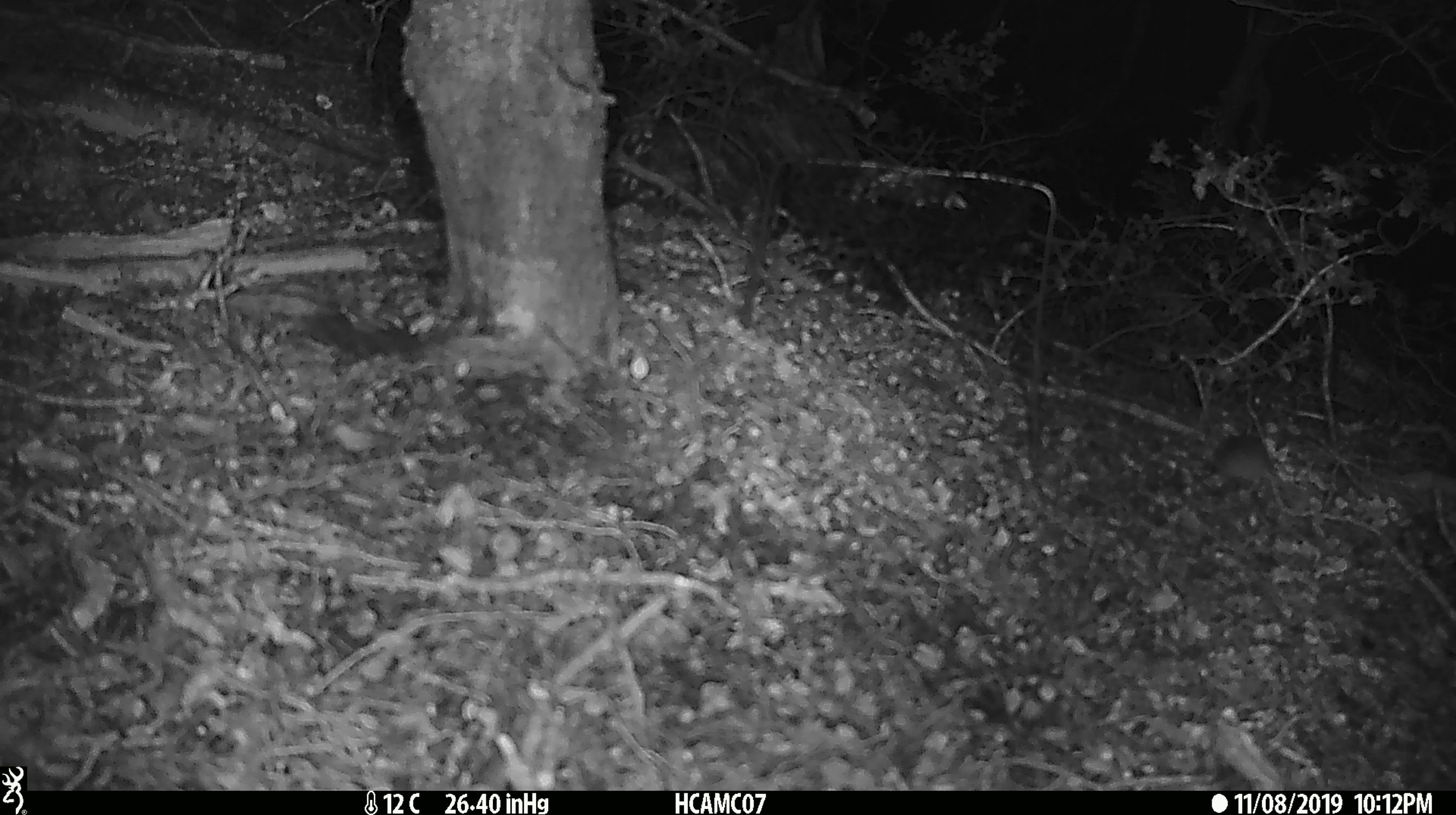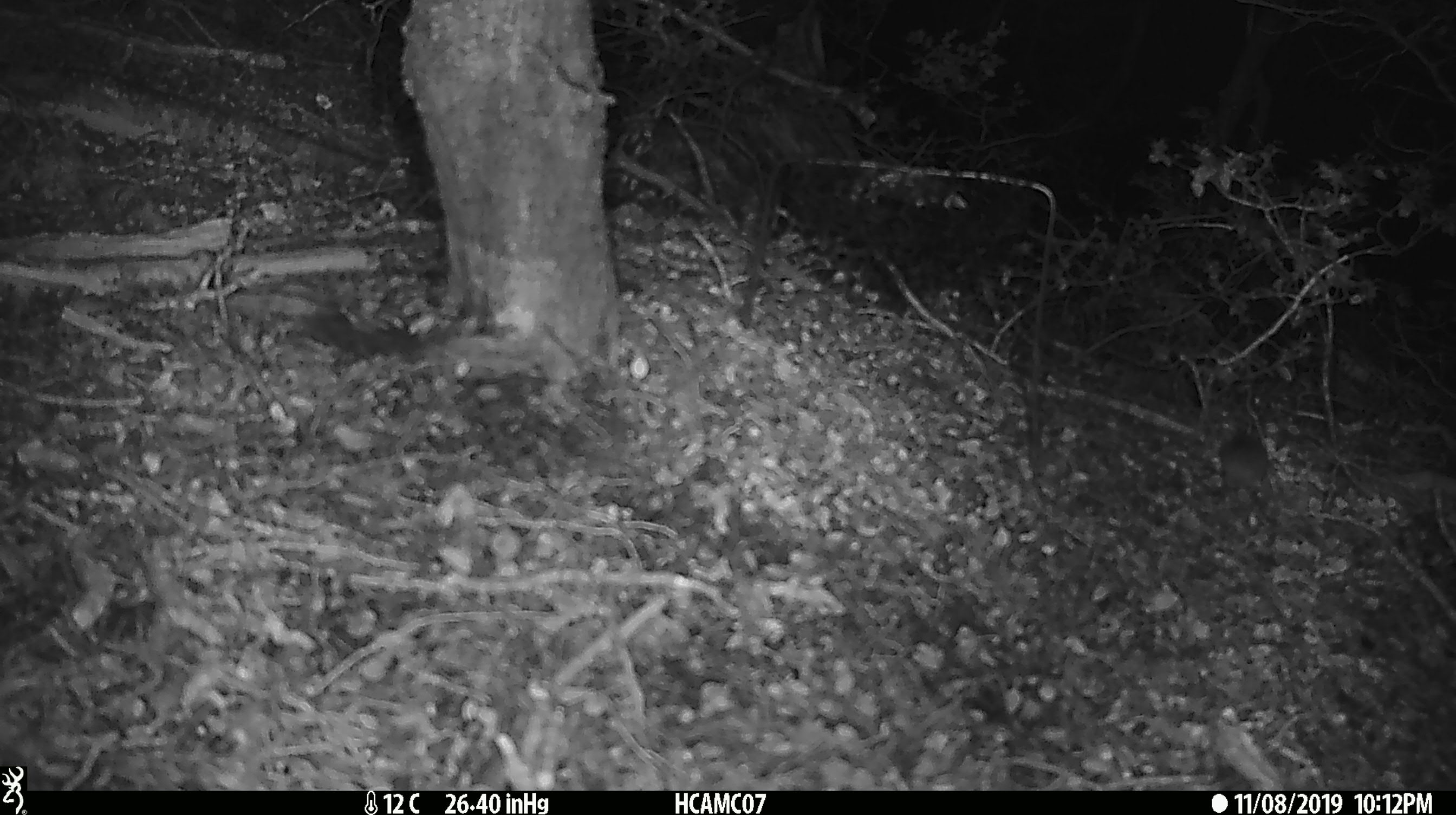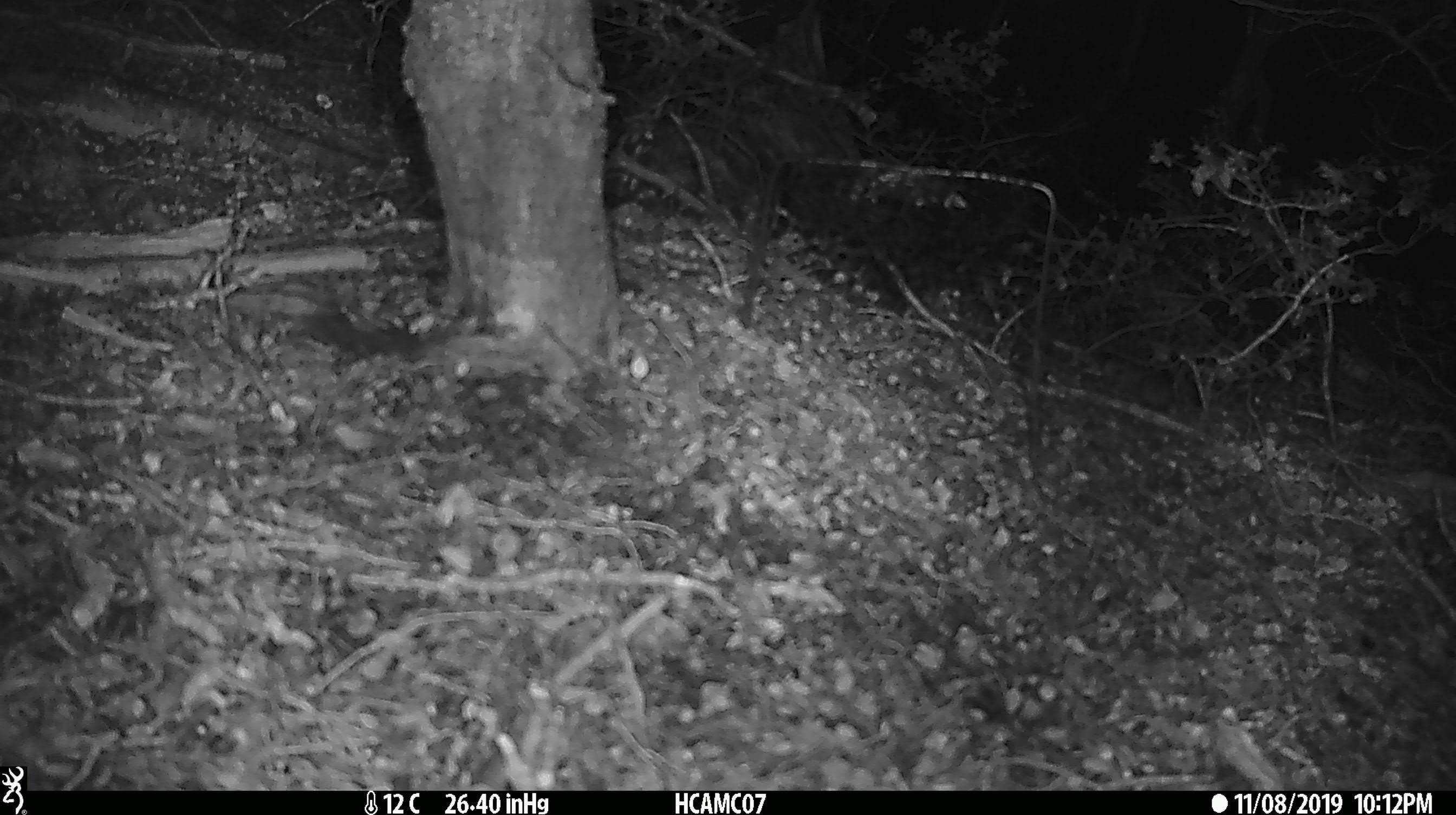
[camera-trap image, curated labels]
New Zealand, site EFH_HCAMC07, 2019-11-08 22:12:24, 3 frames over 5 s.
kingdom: Animalia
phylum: Chordata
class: Mammalia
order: Rodentia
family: Muridae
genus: Mus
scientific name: Mus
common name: mouse